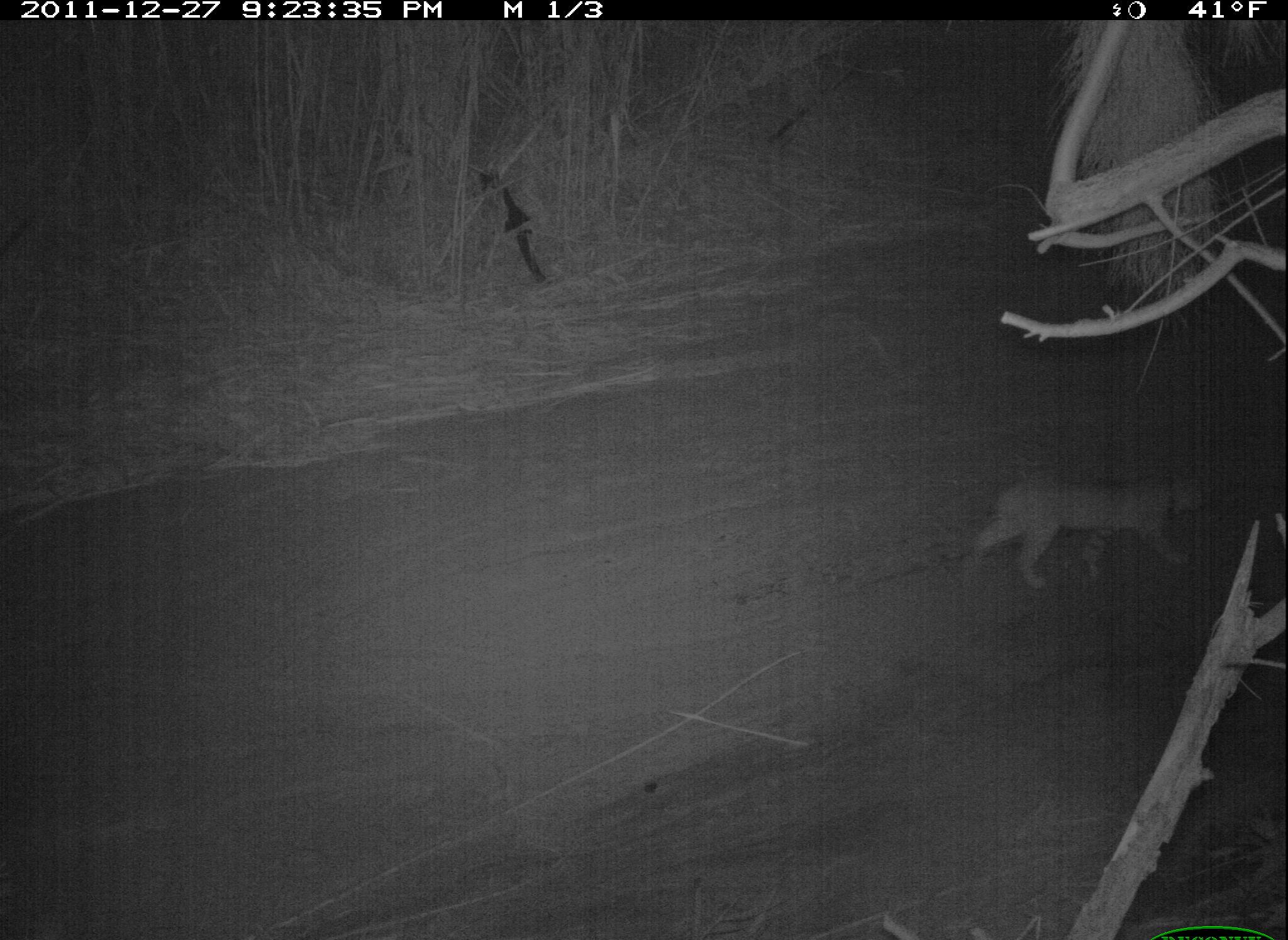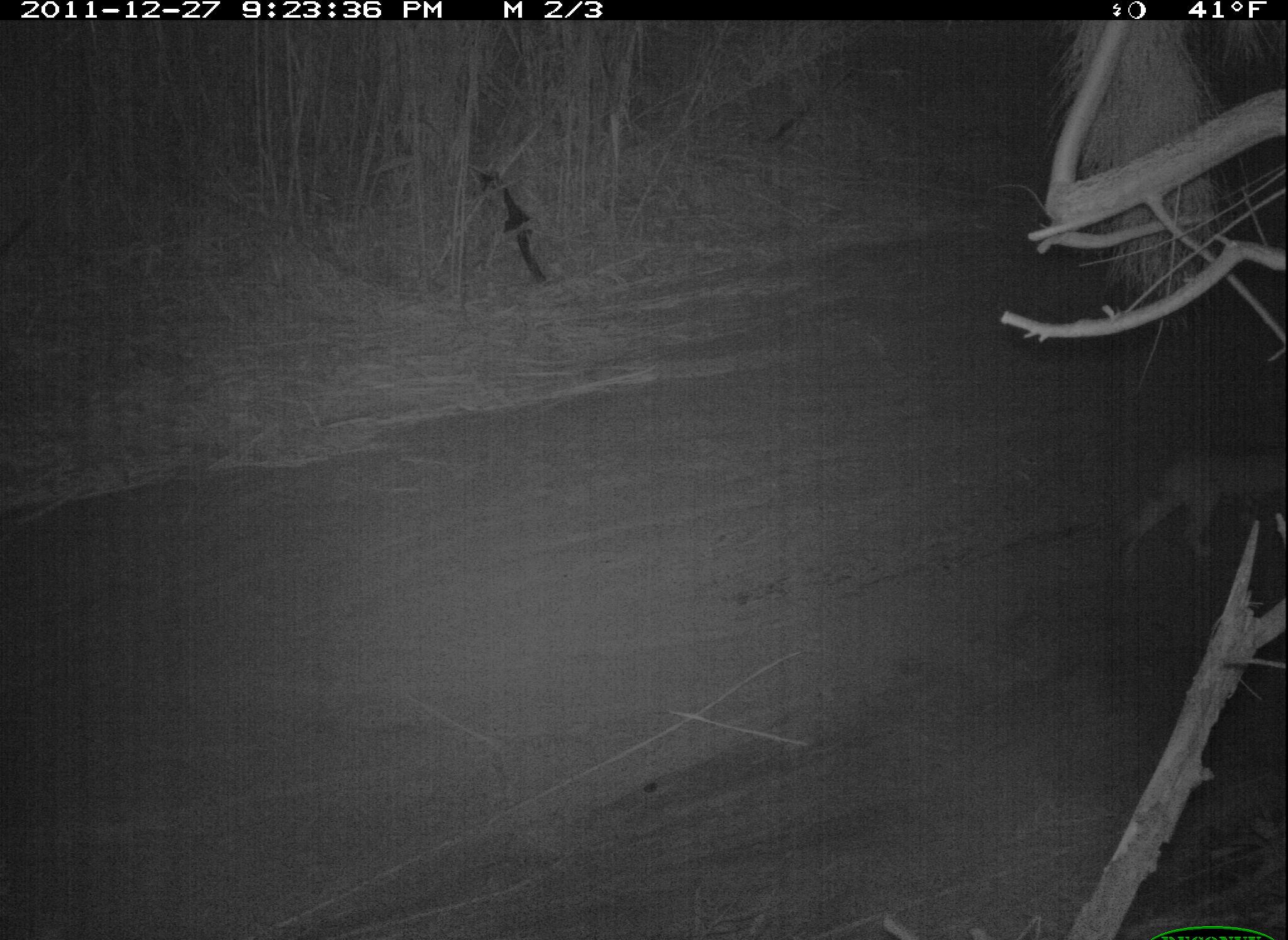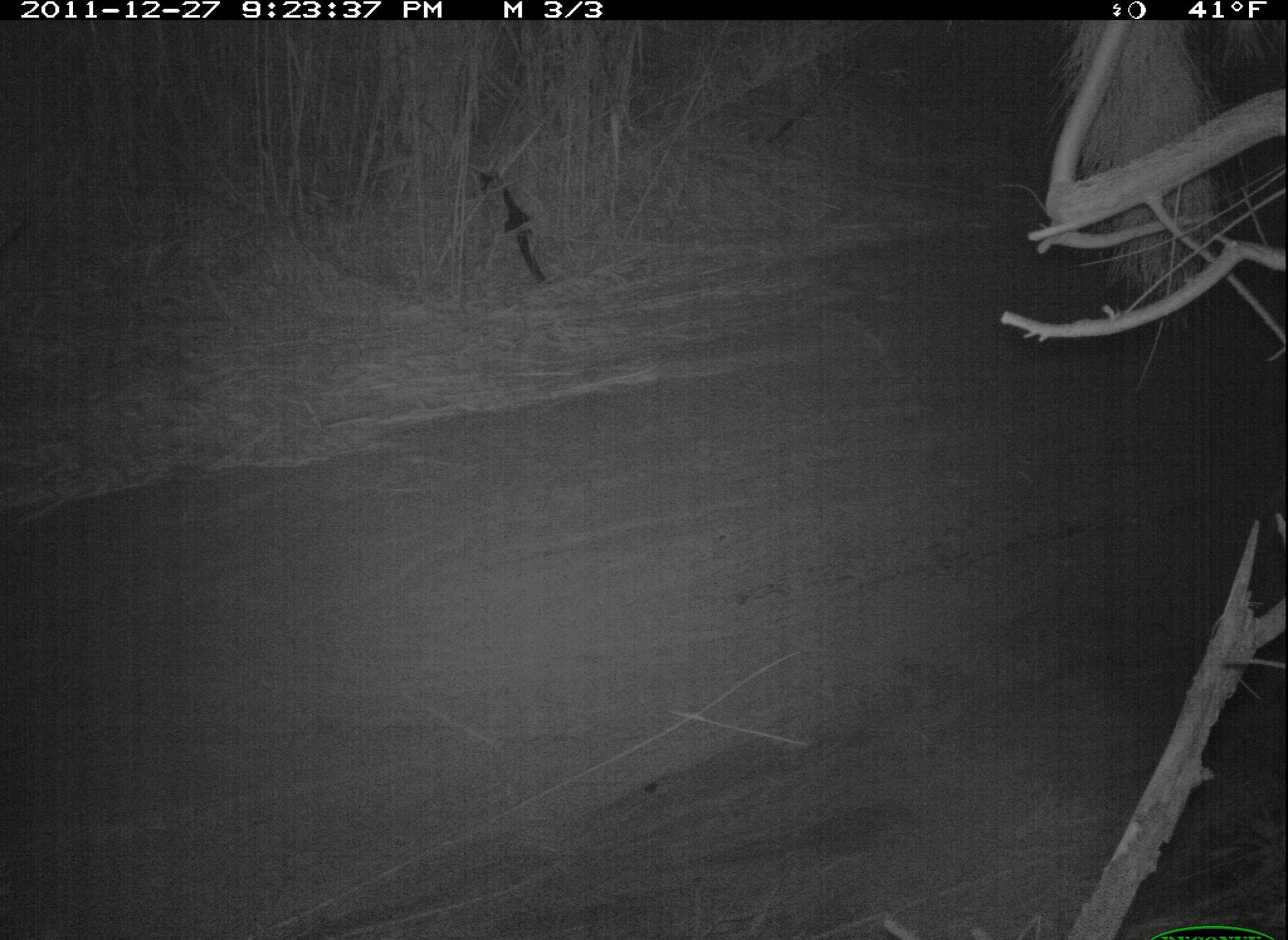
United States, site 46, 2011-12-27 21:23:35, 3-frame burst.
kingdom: Animalia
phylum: Chordata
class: Mammalia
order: Carnivora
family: Felidae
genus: Lynx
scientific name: Lynx rufus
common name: bobcat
Bobcat (Lynx rufus).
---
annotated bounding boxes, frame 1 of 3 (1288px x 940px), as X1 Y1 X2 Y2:
bobcat: 953 457 1212 602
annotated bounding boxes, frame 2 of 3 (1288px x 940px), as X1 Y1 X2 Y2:
bobcat: 1111 420 1275 586